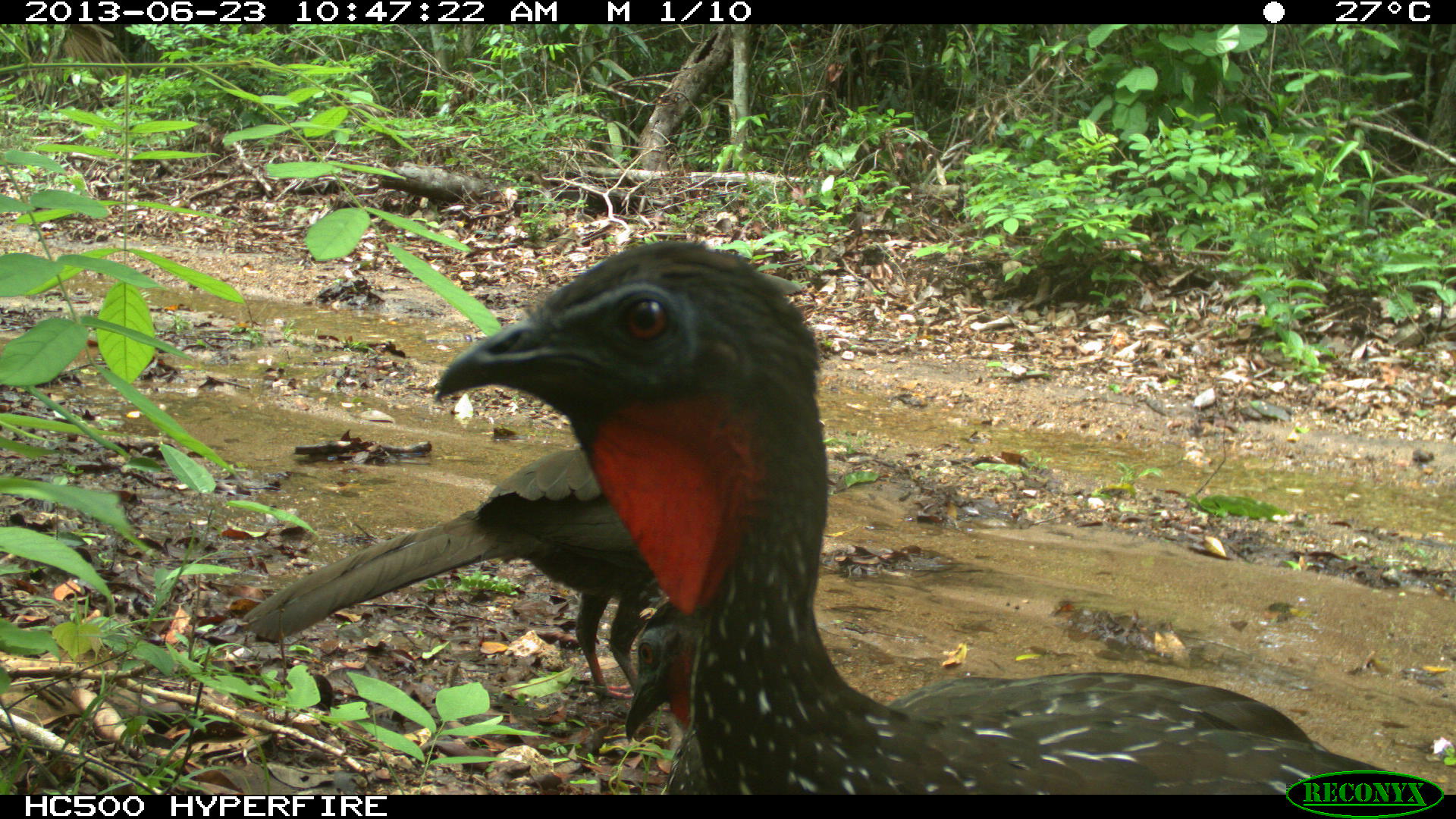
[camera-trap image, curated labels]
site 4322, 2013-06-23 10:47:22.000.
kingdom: Animalia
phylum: Chordata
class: Aves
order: Galliformes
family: Cracidae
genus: Penelope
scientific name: Penelope purpurascens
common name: crested guan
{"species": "Penelope purpurascens (crested guan)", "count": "4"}